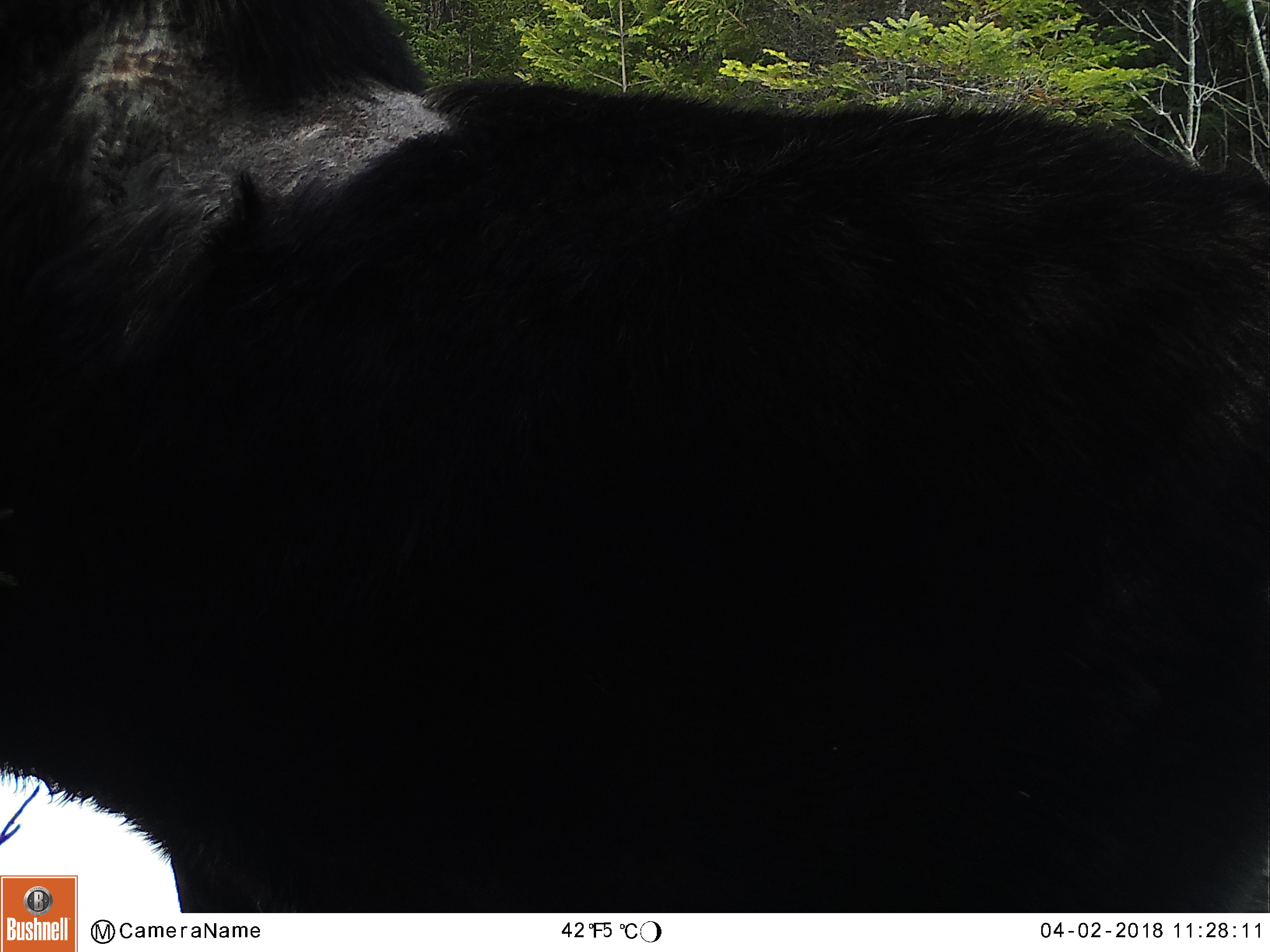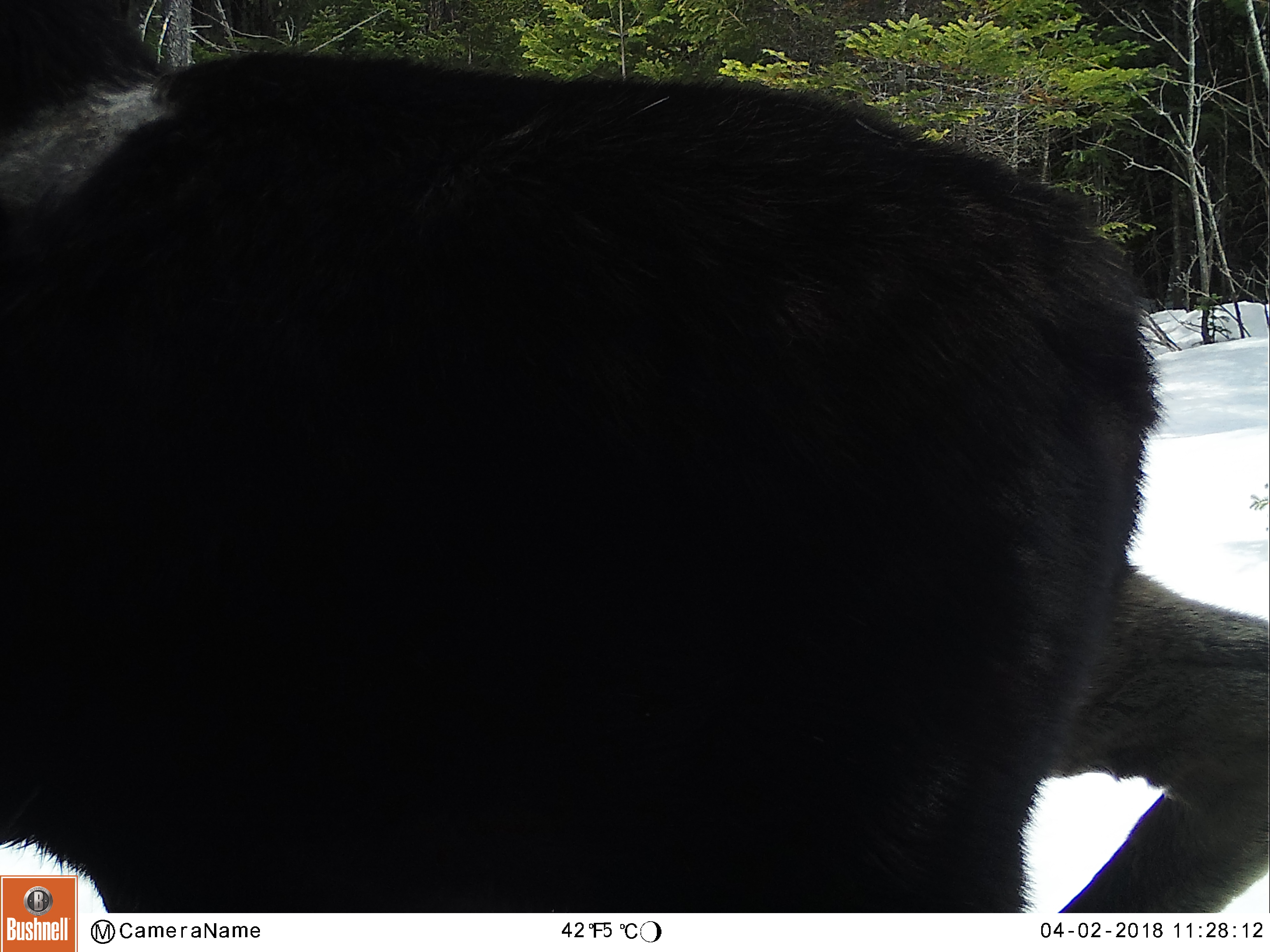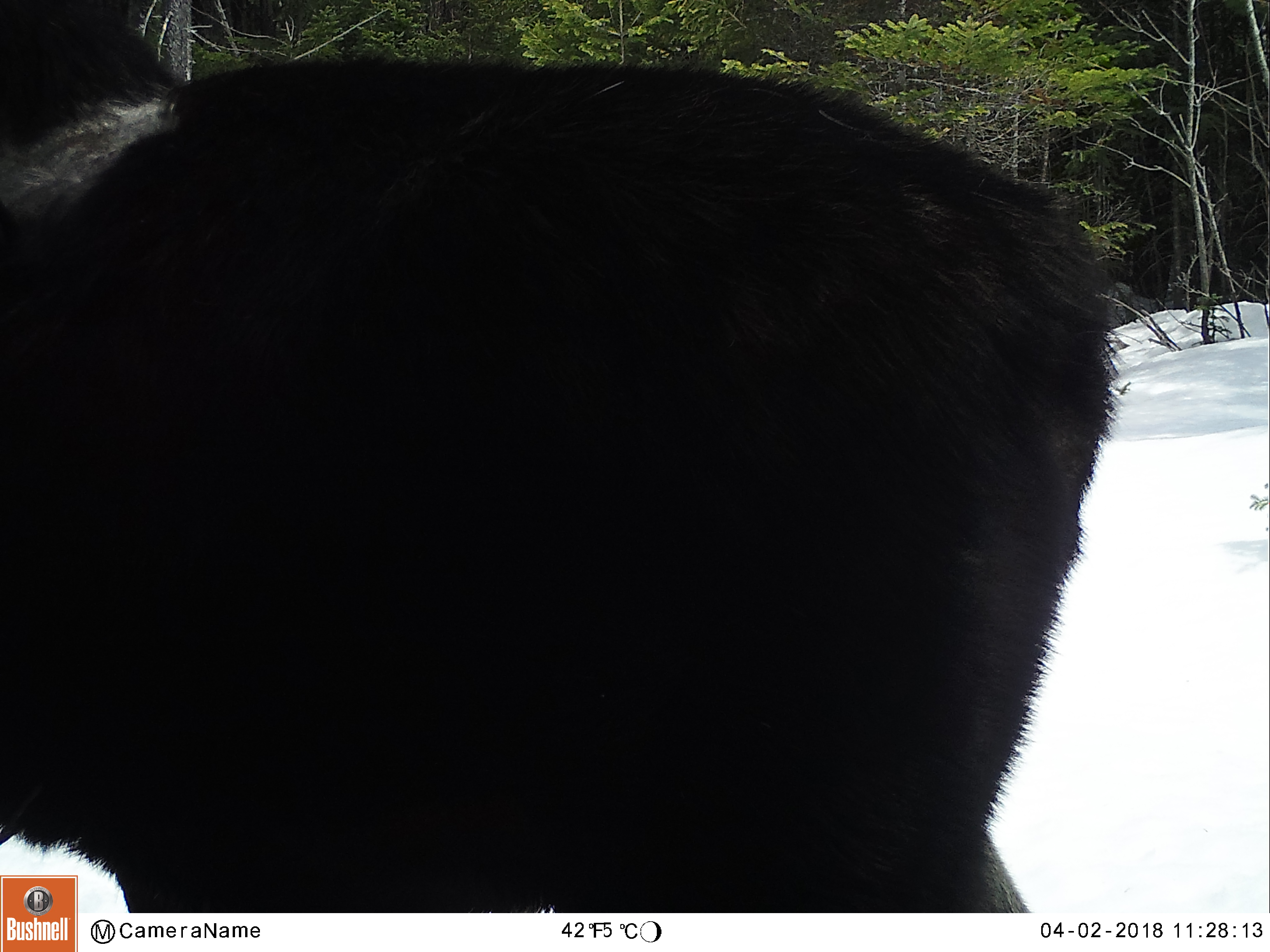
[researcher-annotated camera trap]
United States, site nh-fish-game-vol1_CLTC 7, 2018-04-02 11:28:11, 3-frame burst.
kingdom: Animalia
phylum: Chordata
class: Mammalia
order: Artiodactyla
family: Cervidae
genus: Alces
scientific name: Alces alces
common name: moose